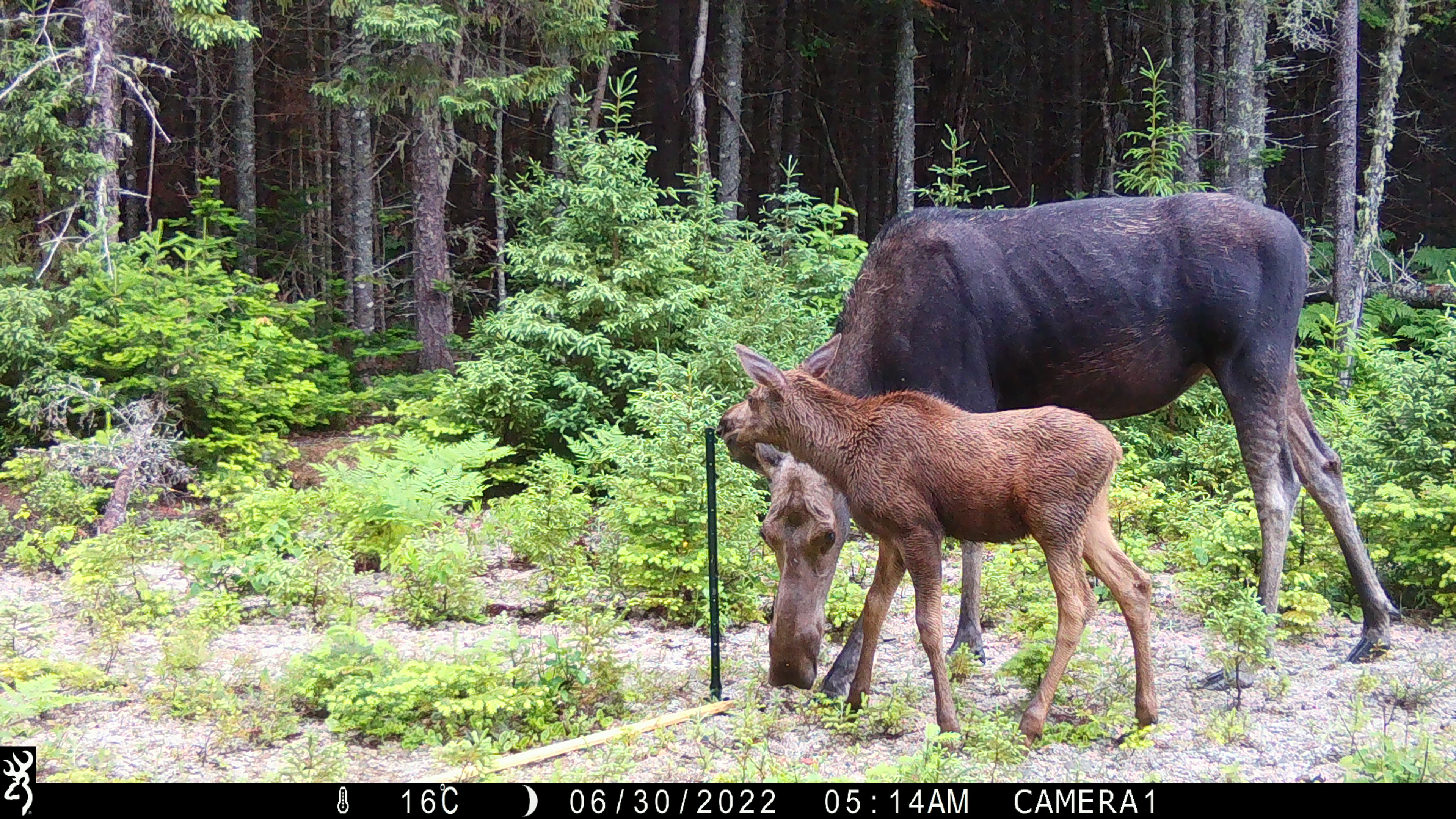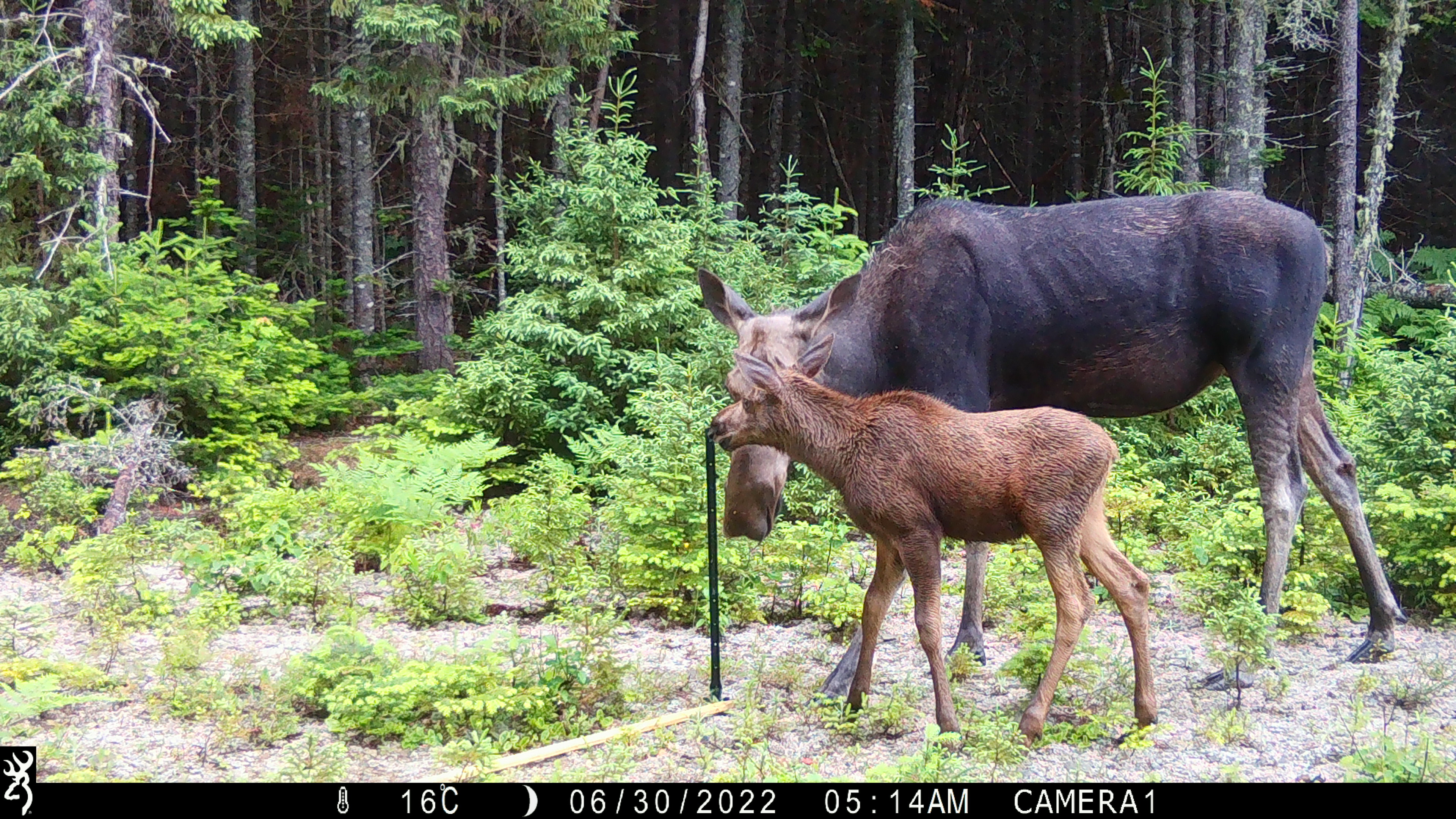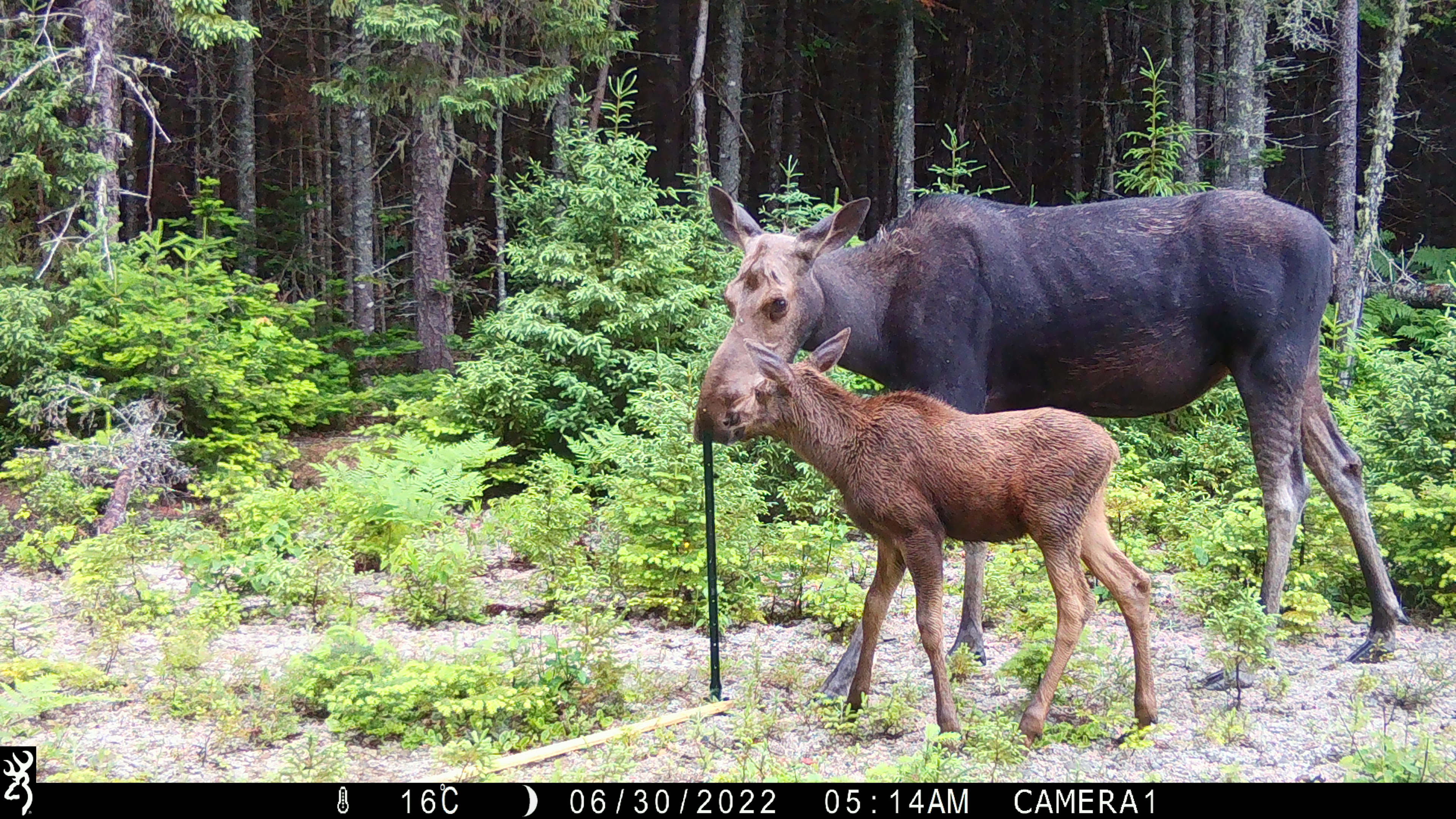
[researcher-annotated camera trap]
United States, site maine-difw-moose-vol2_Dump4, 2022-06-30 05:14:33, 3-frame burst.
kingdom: Animalia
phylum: Chordata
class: Mammalia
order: Artiodactyla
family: Cervidae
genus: Alces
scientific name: Alces alces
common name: moose